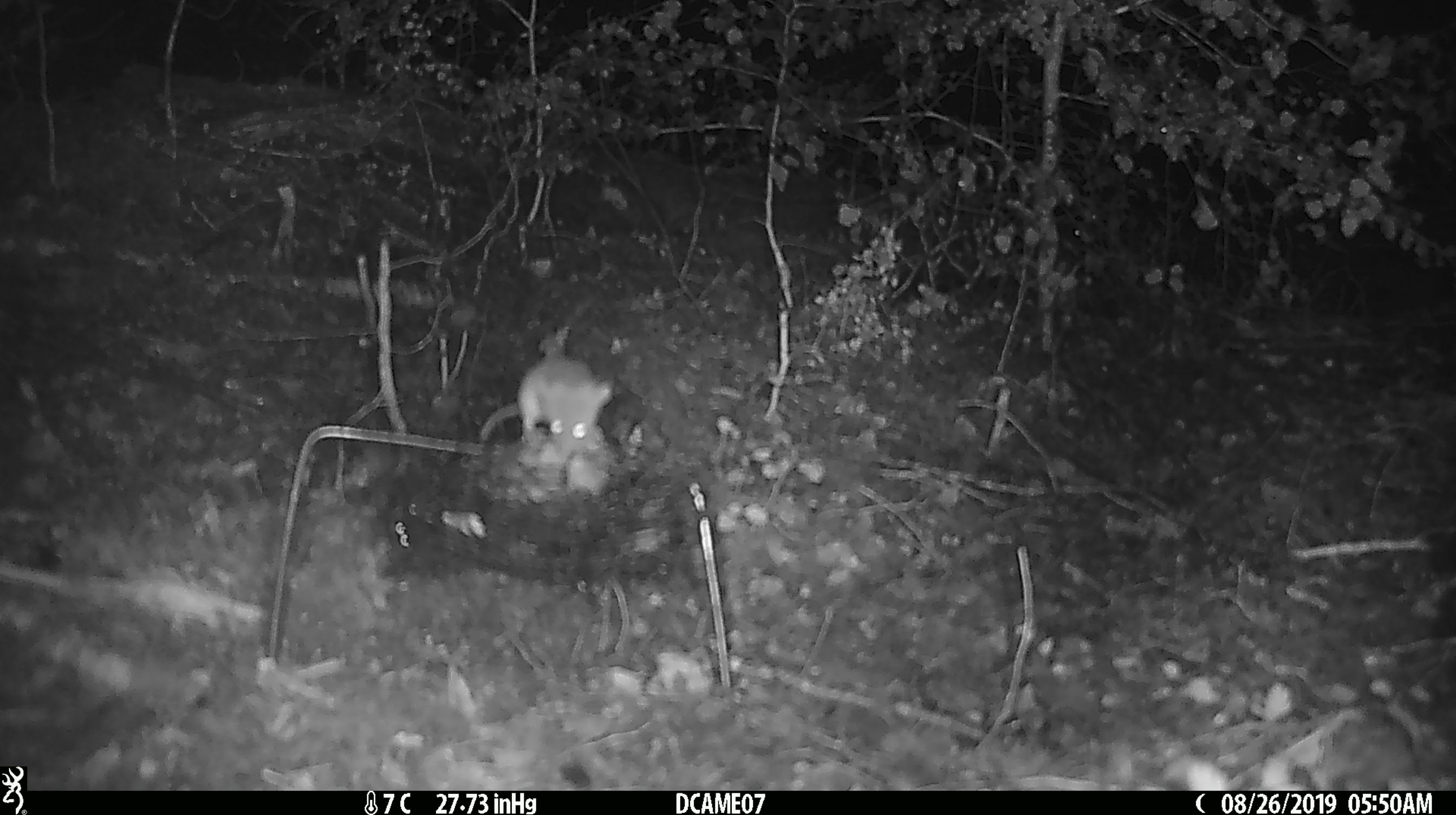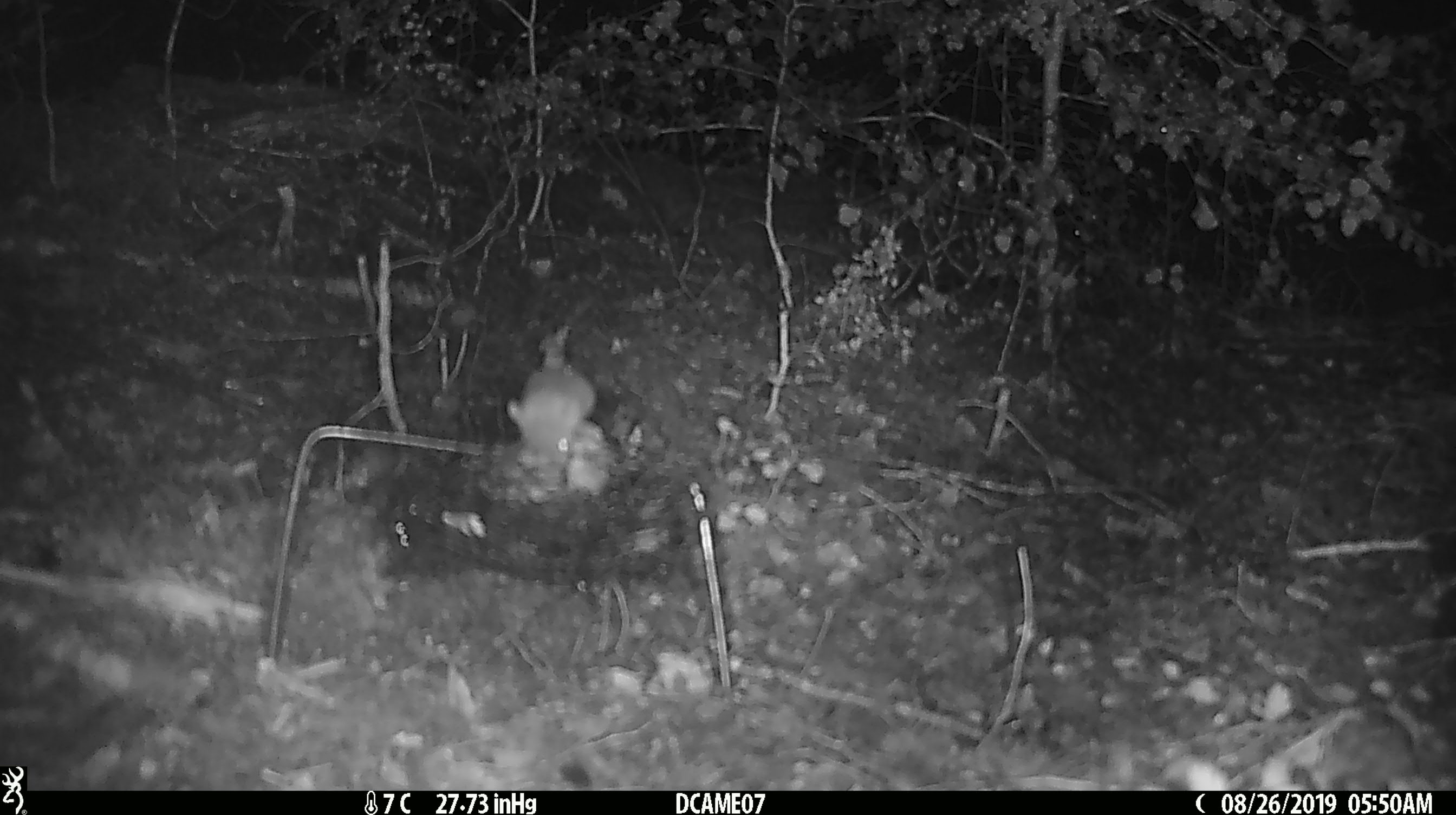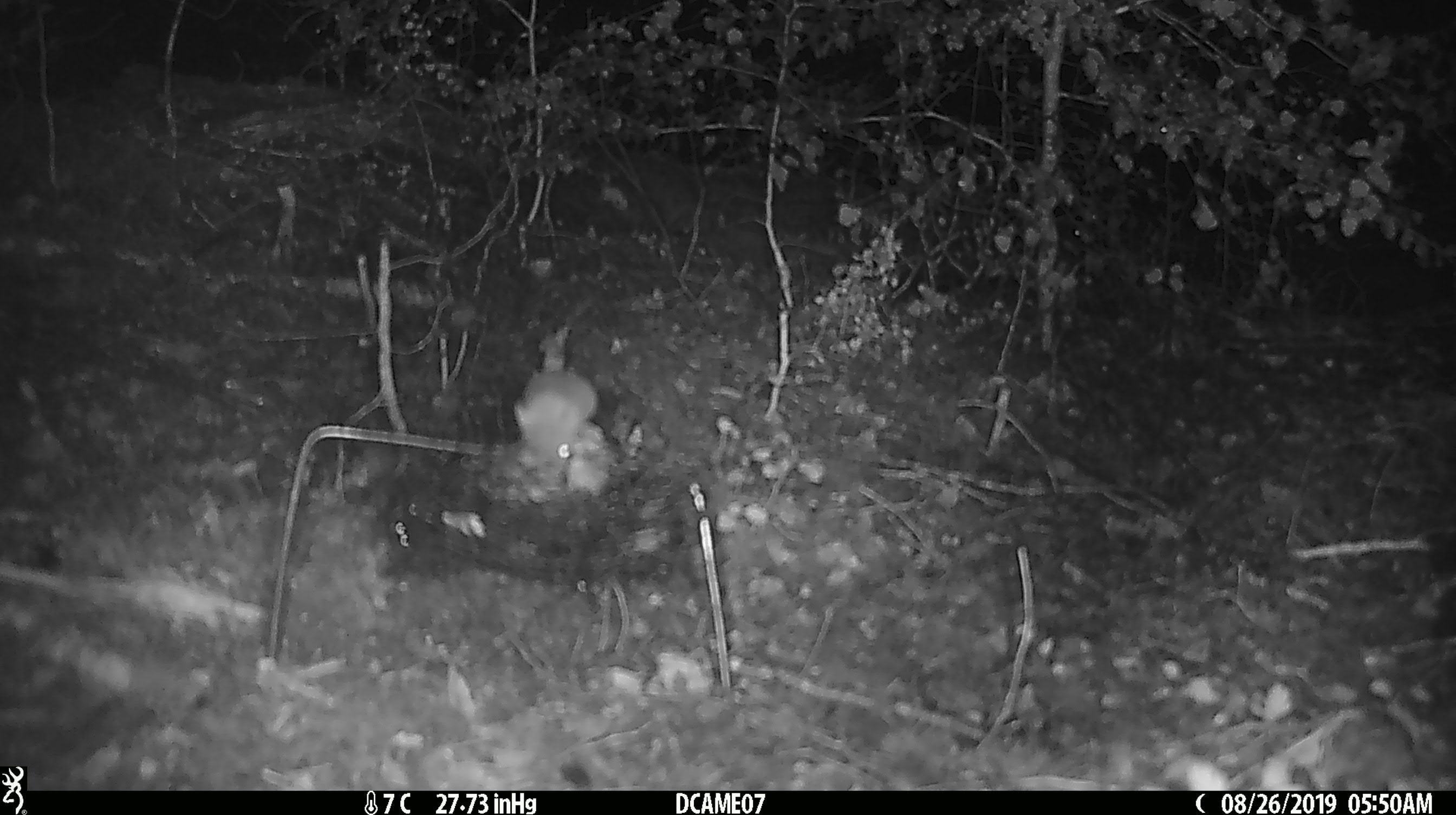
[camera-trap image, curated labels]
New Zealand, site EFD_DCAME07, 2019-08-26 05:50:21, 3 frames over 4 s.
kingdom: Animalia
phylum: Chordata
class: Mammalia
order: Rodentia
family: Muridae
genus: Mus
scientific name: Mus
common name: mouse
Mouse (Mus).